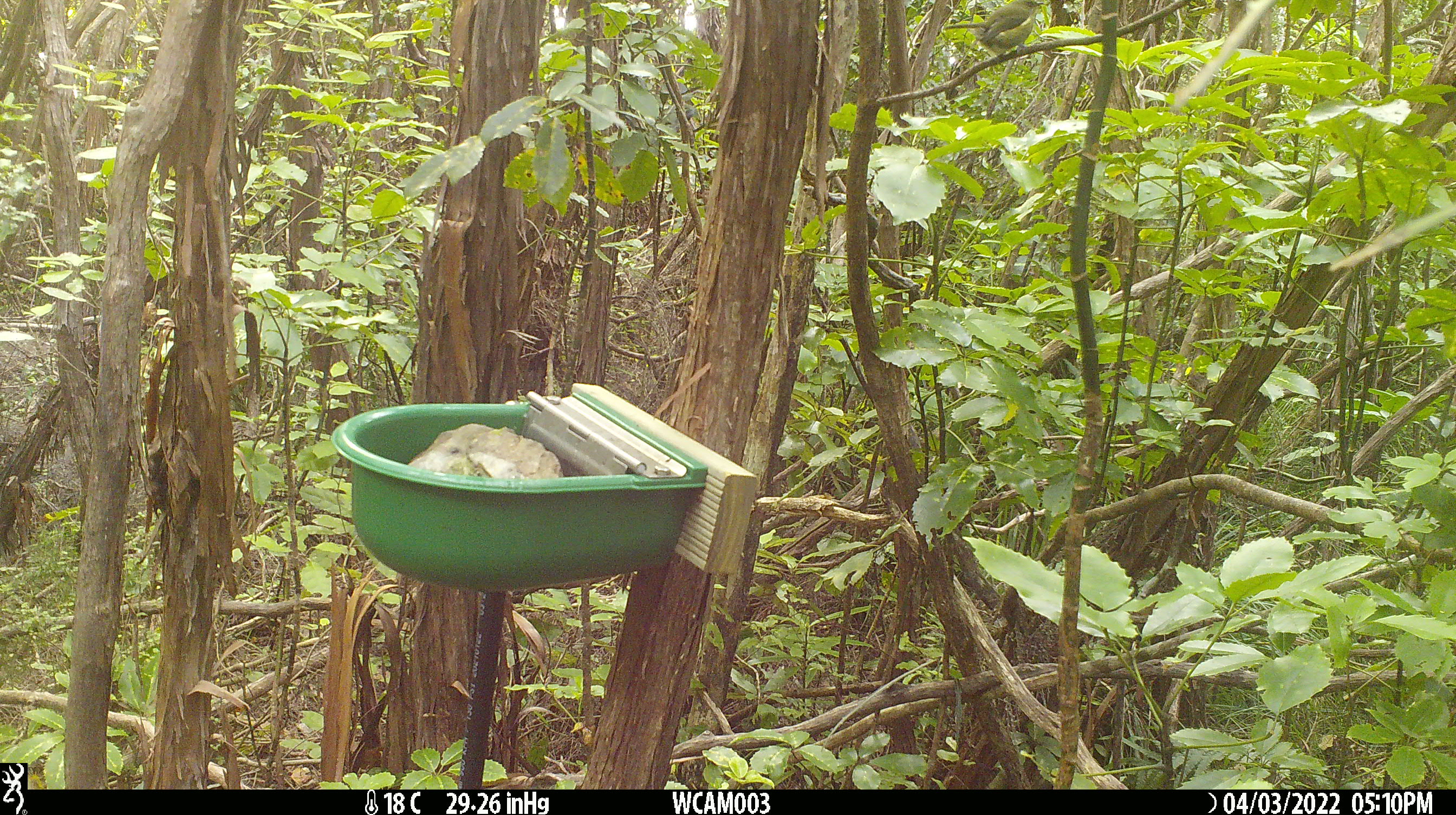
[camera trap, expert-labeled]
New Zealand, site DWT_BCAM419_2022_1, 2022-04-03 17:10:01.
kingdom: Animalia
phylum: Chordata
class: Aves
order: Passeriformes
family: Meliphagidae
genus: Anthornis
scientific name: Anthornis melanura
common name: new zealand bellbird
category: bellbird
Bellbird (new zealand bellbird) (Anthornis melanura).